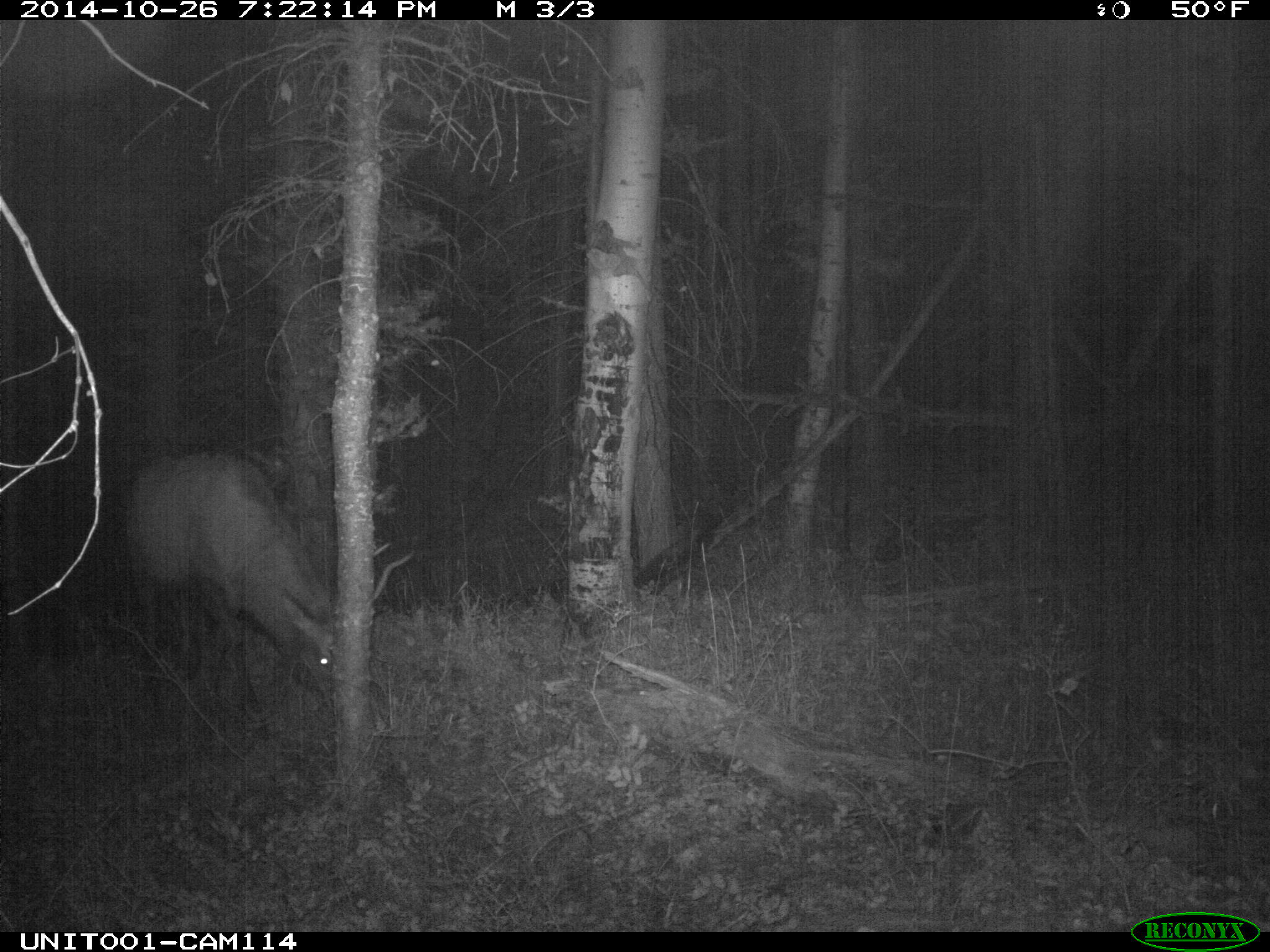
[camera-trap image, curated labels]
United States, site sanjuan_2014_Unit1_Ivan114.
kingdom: Animalia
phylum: Chordata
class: Mammalia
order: Artiodactyla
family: Cervidae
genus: Cervus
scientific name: Cervus elaphus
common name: red deer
Cervus elaphus (red deer).